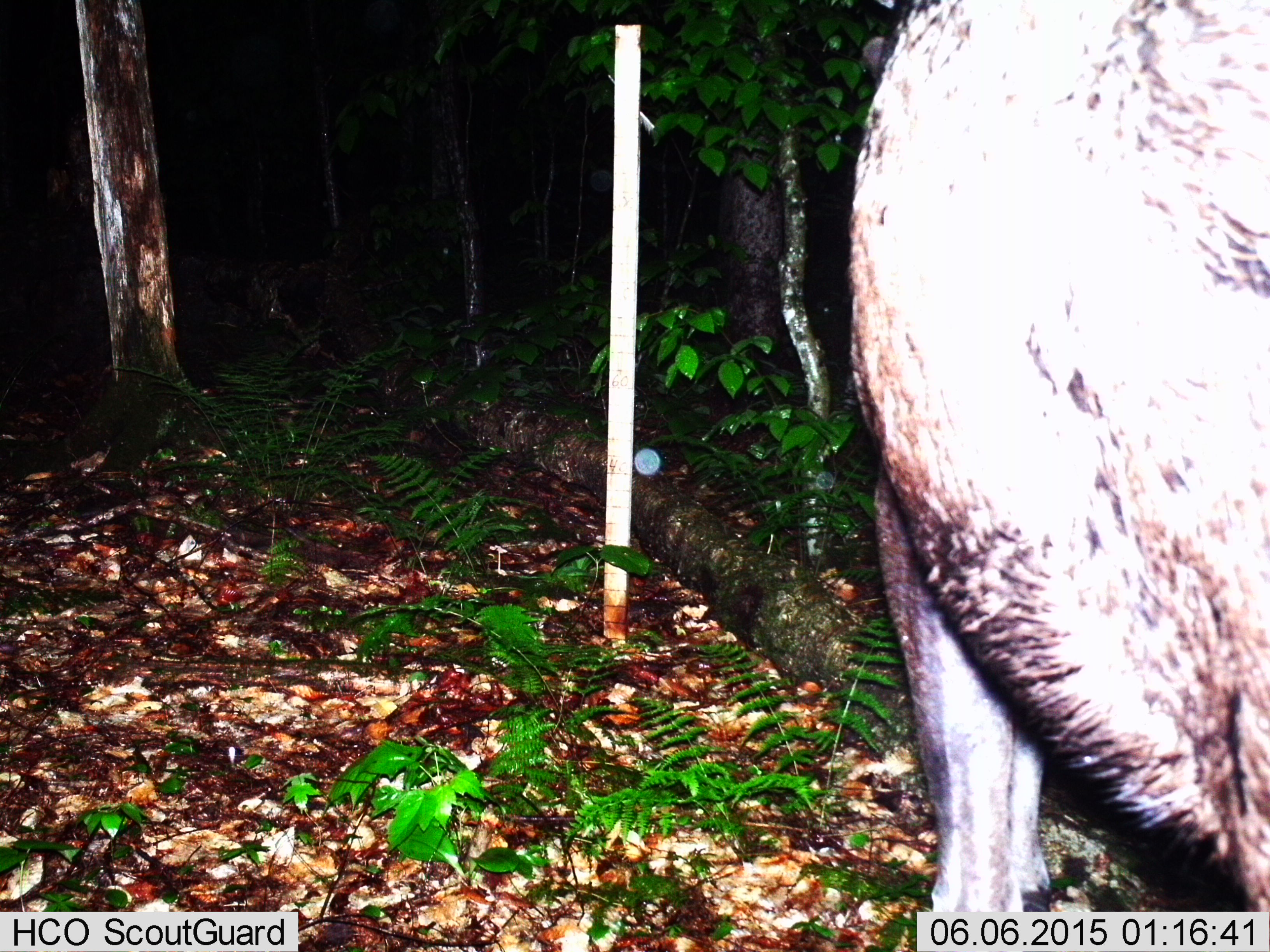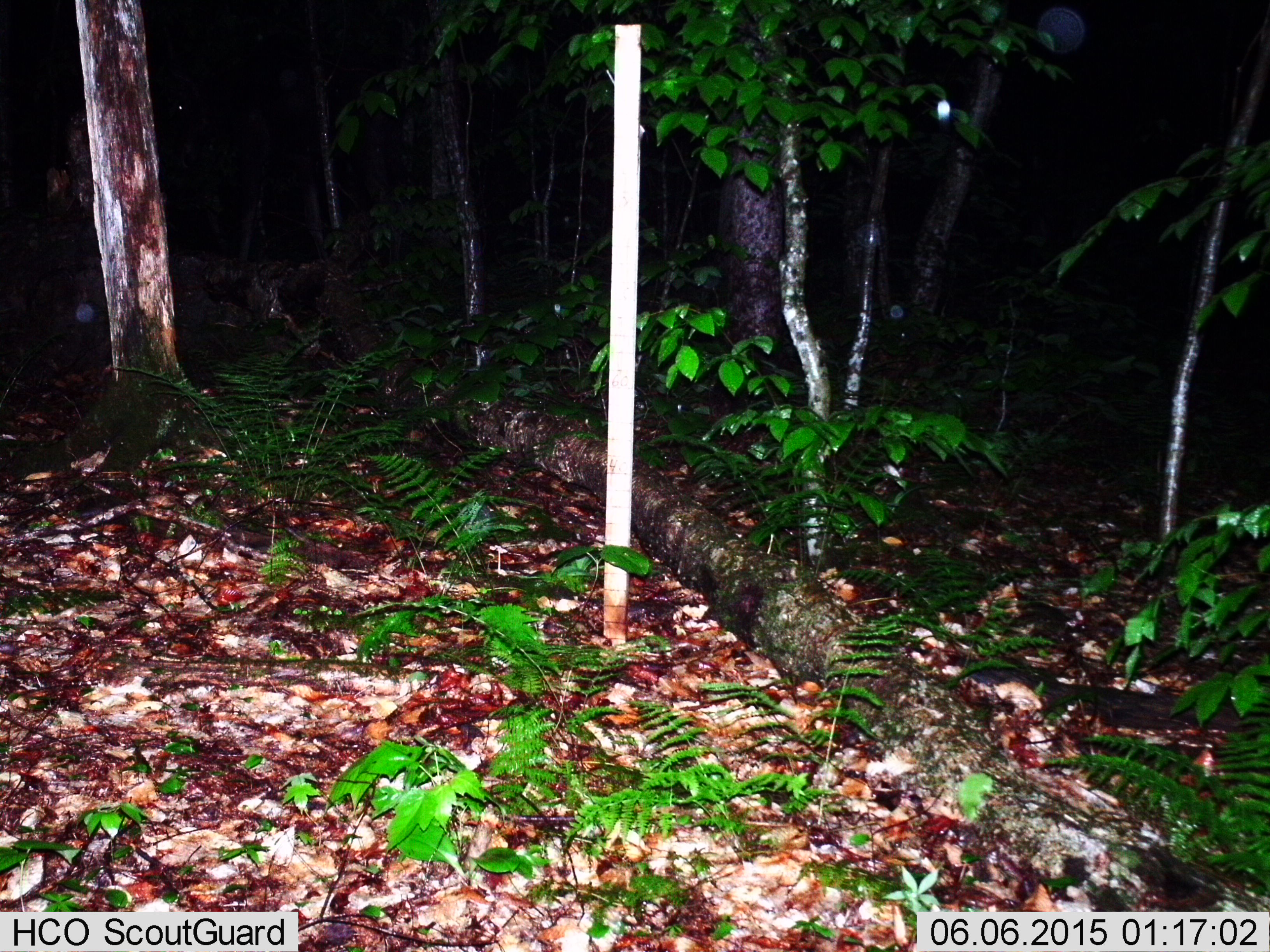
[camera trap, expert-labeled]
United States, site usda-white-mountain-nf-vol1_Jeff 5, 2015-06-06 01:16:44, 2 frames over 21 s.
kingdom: Animalia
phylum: Chordata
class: Mammalia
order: Artiodactyla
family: Cervidae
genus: Alces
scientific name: Alces alces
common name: moose